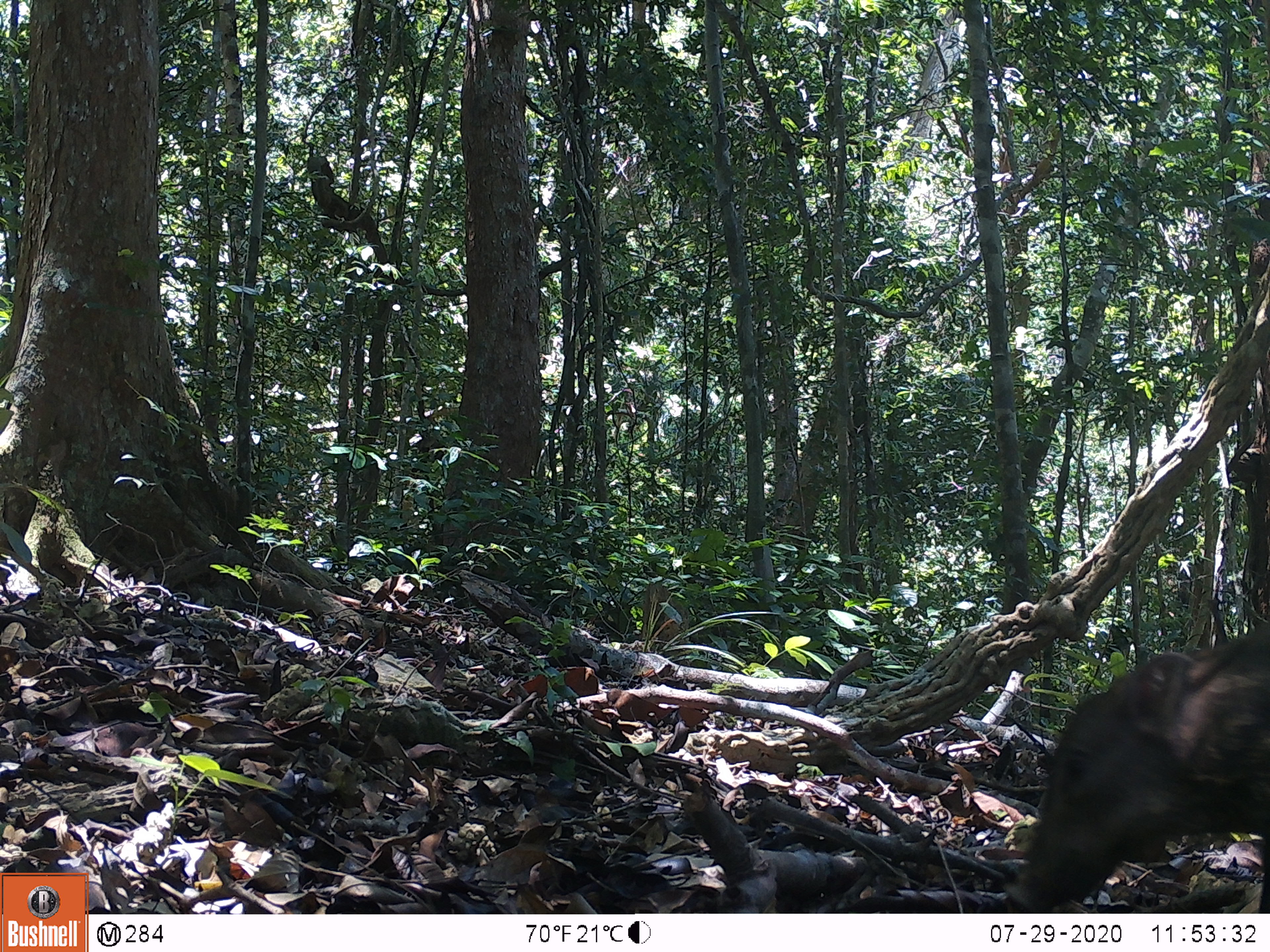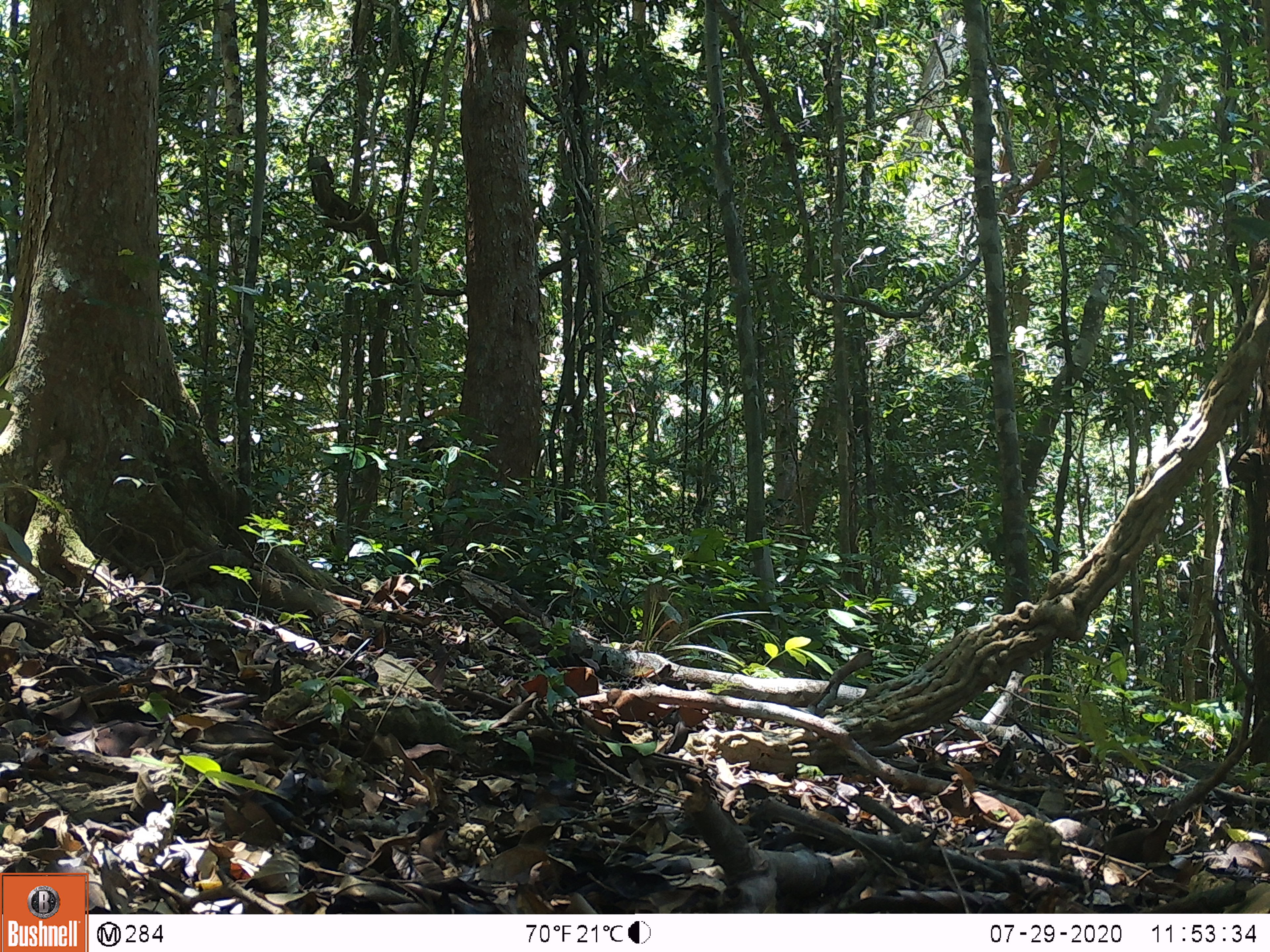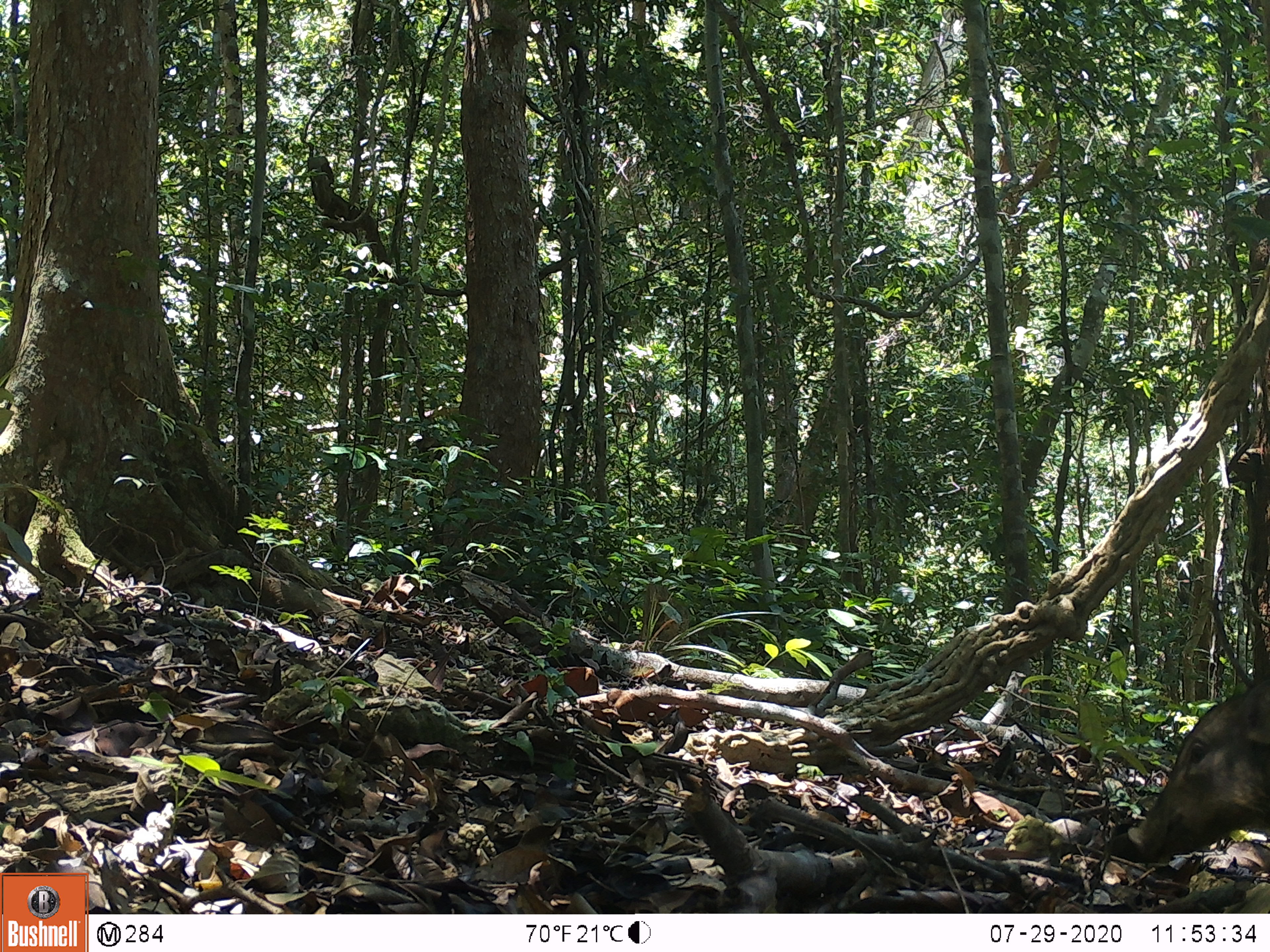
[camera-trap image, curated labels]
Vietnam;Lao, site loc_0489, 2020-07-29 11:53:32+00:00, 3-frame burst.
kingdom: Animalia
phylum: Chordata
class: Mammalia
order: Artiodactyla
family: Suidae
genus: Sus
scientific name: Sus scrofa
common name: eurasian wild pig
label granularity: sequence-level